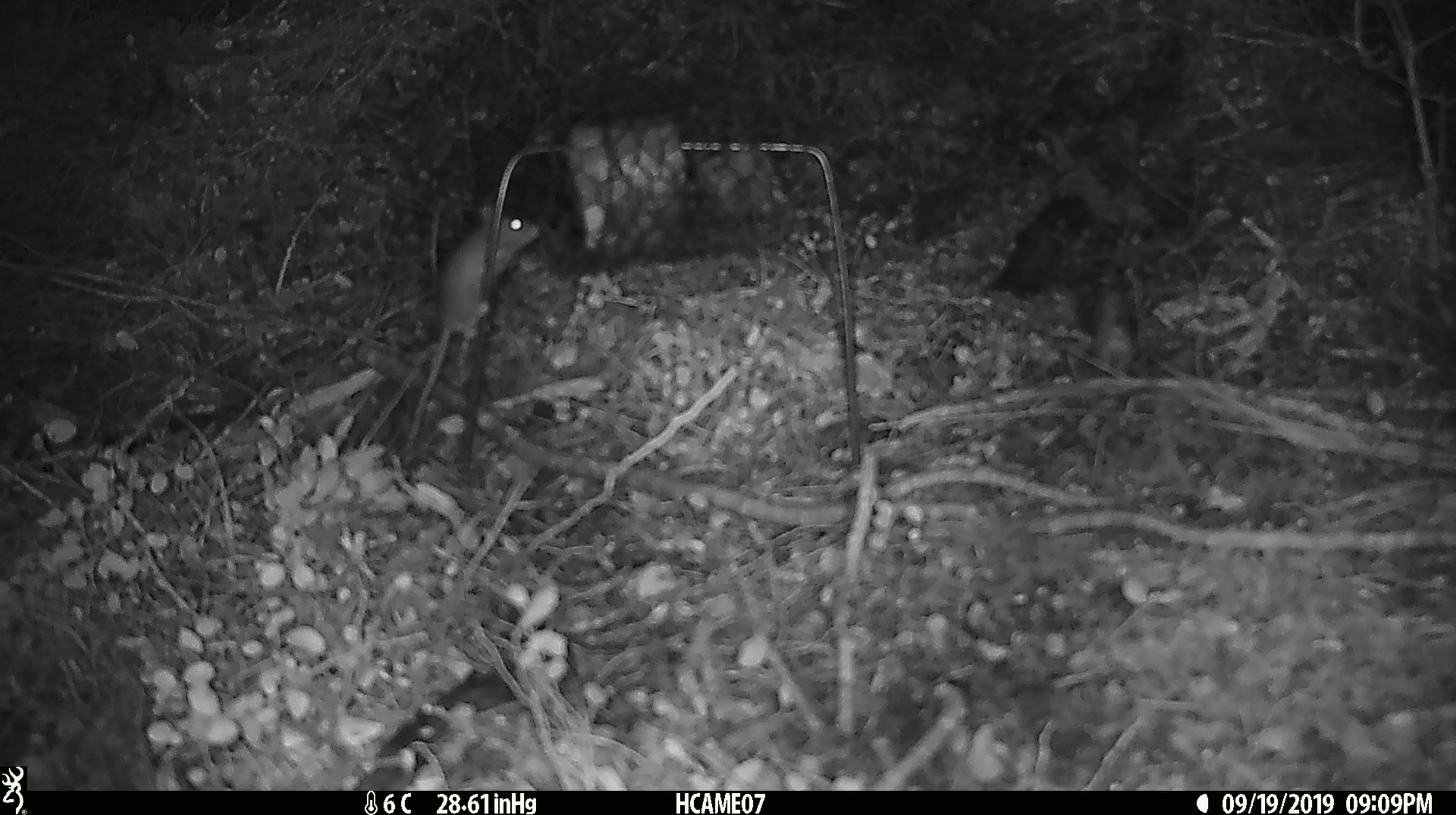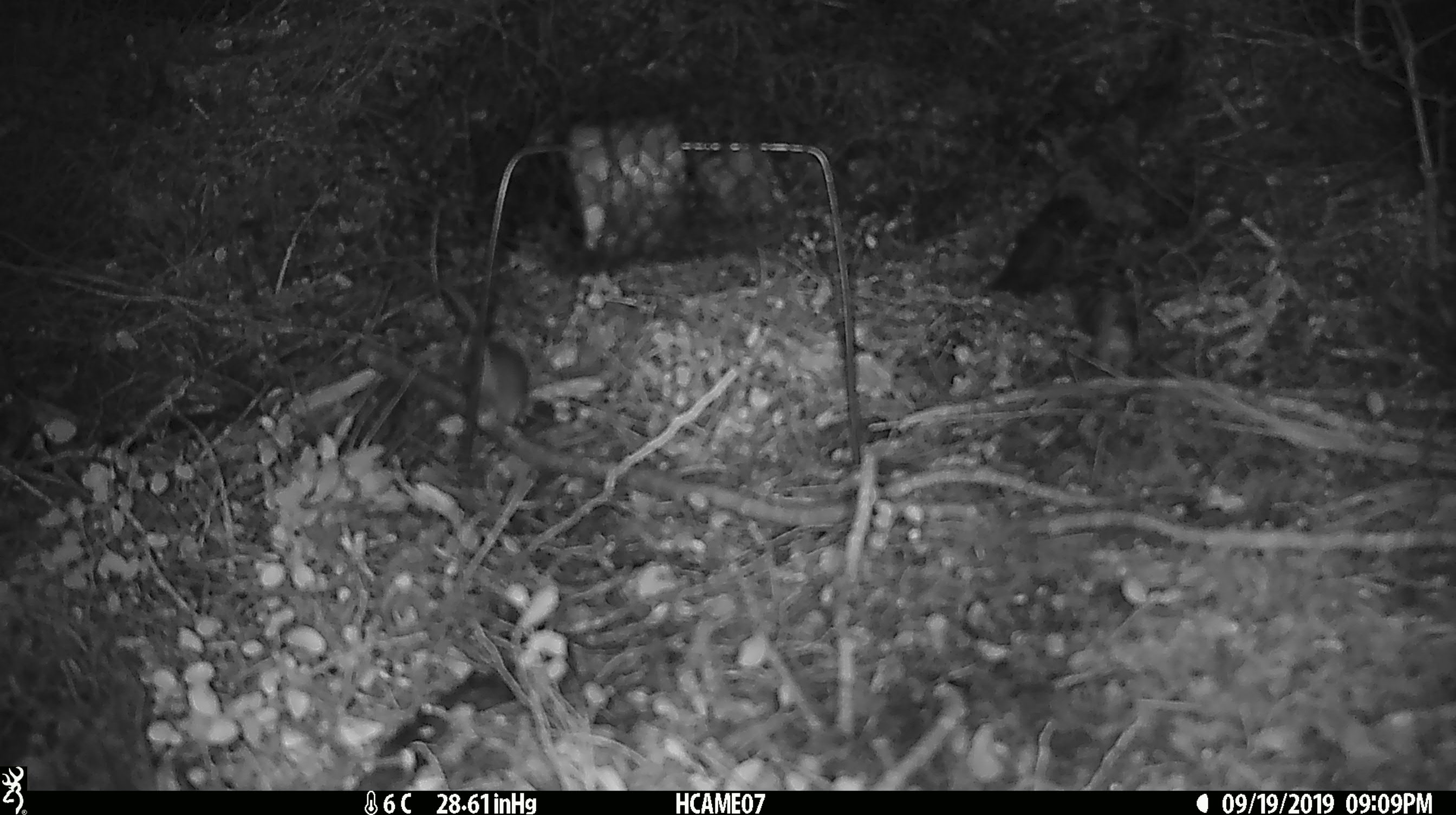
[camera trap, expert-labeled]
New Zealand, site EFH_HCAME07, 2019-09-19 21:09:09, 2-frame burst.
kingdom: Animalia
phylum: Chordata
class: Mammalia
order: Rodentia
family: Muridae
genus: Mus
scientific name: Mus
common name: mouse